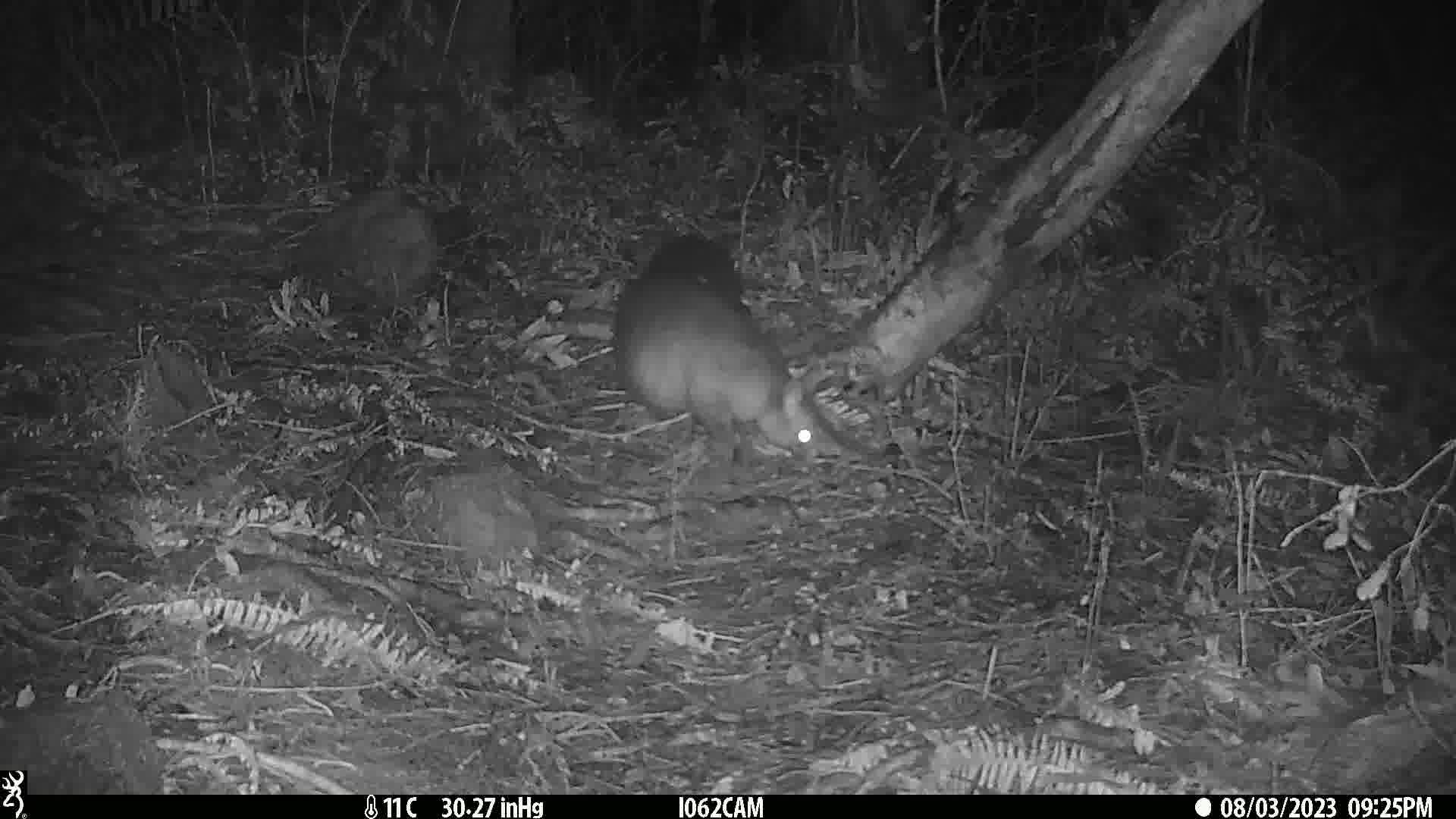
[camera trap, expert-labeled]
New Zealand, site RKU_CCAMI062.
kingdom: Animalia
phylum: Chordata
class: Mammalia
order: Diprotodontia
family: Phalangeridae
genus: Trichosurus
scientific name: Trichosurus vulpecula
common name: common brushtail possum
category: possum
Possum (common brushtail possum) (Trichosurus vulpecula).